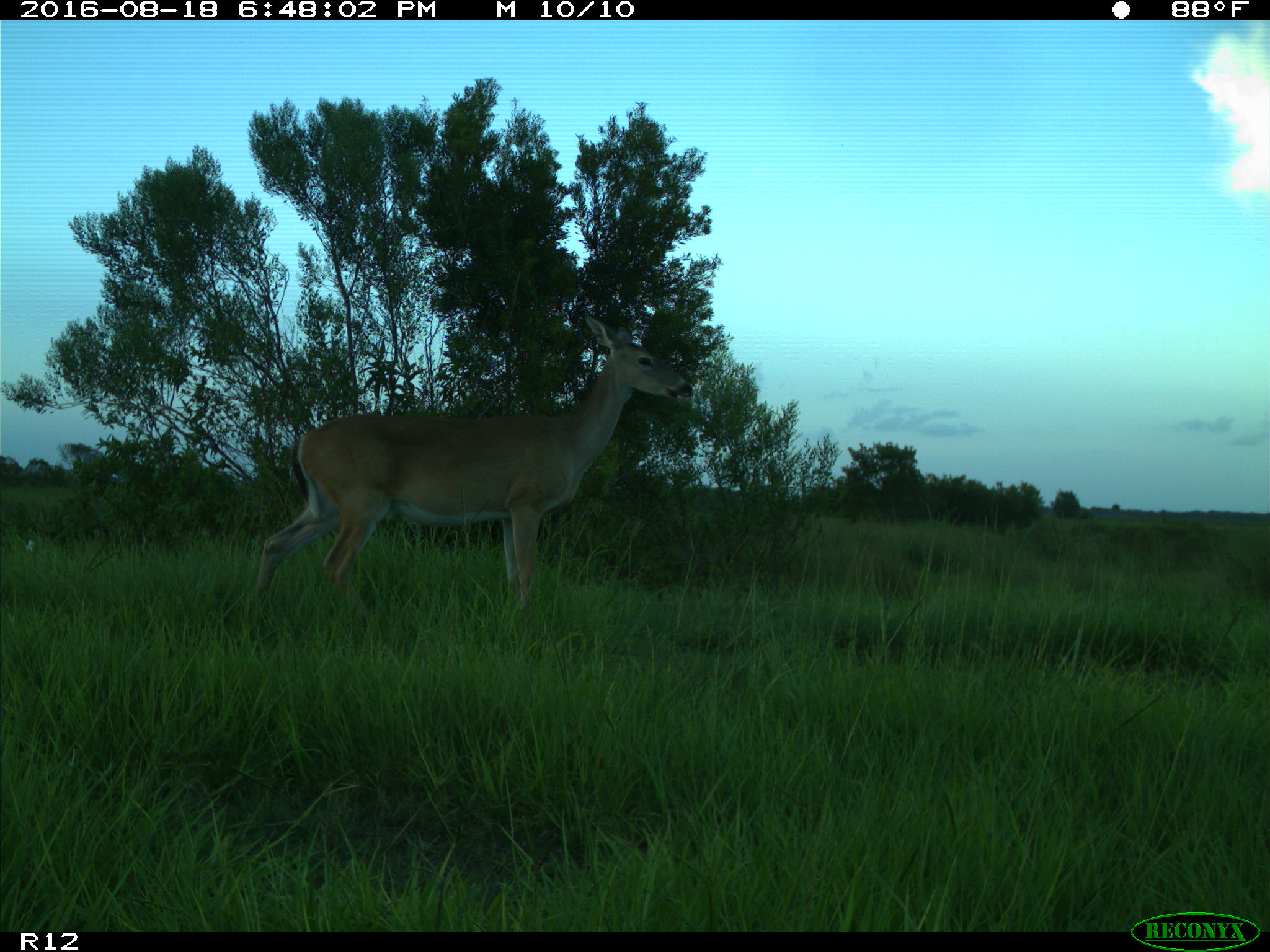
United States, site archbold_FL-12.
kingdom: Animalia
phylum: Chordata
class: Mammalia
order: Artiodactyla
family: Cervidae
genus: Odocoileus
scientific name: Odocoileus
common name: deer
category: unidentified deer